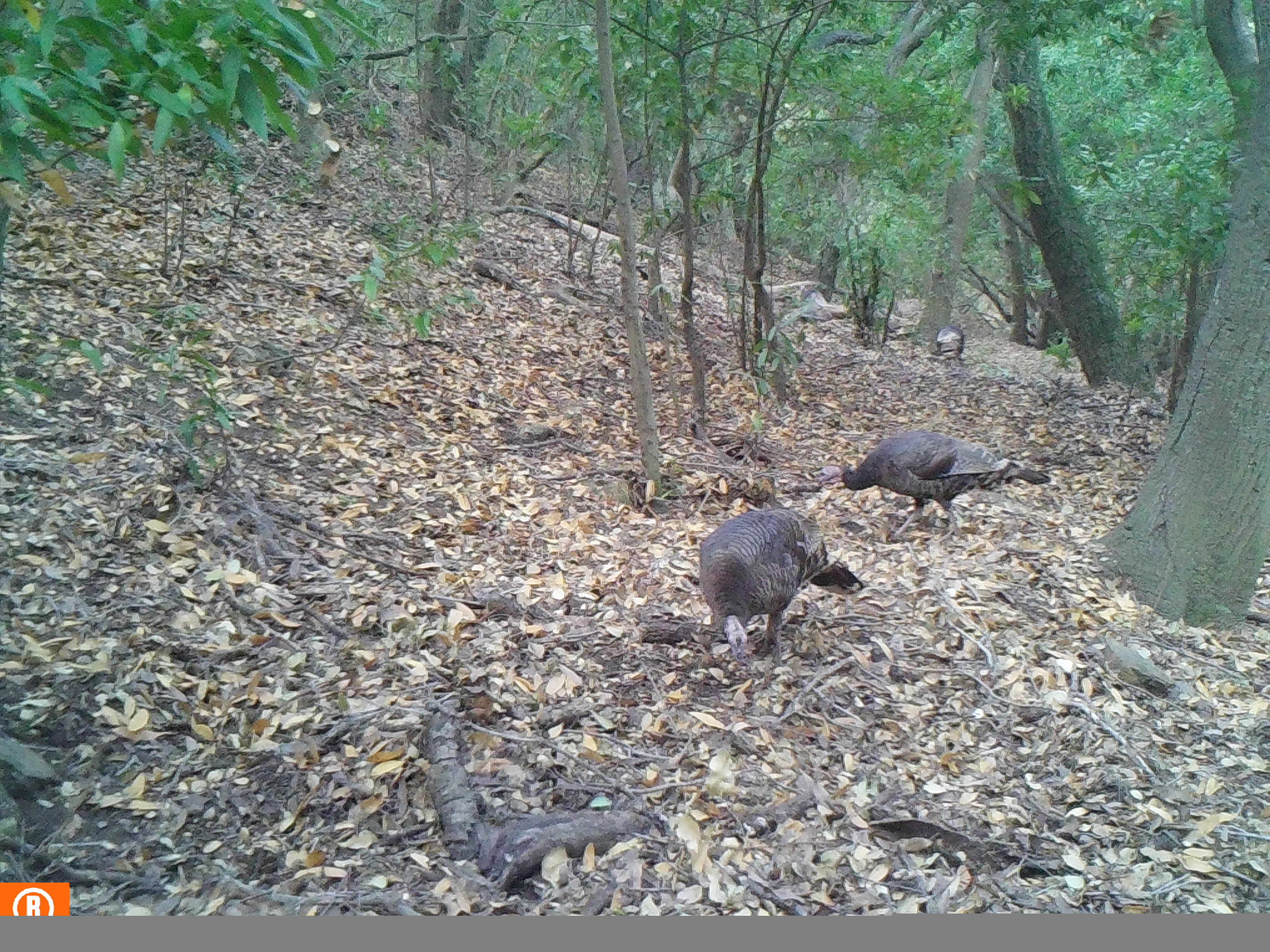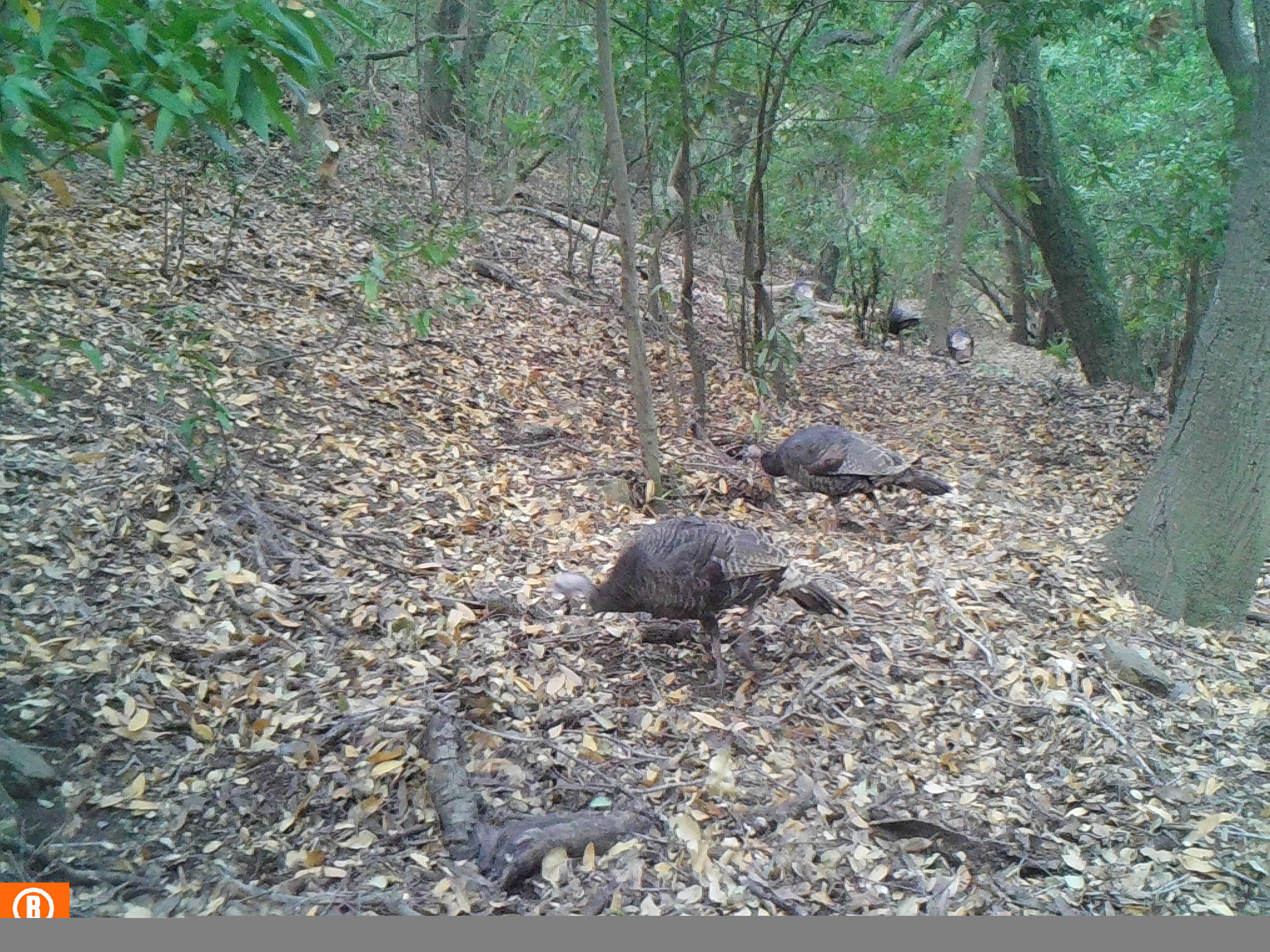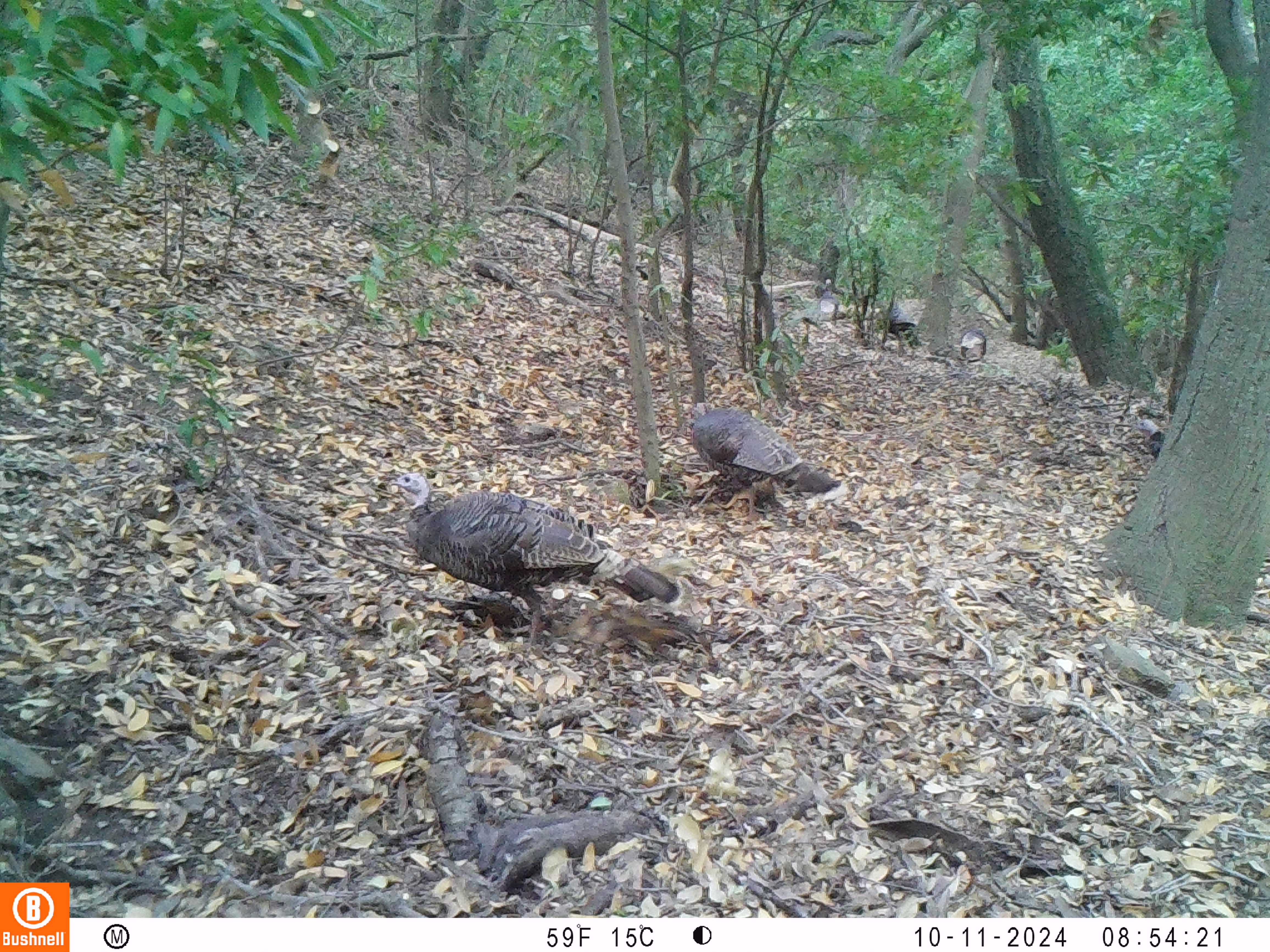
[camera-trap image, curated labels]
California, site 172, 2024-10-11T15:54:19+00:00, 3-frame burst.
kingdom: Animalia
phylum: Chordata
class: Aves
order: Galliformes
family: Phasianidae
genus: Meleagris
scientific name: Meleagris gallopavo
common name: turkey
Turkey (Meleagris gallopavo).